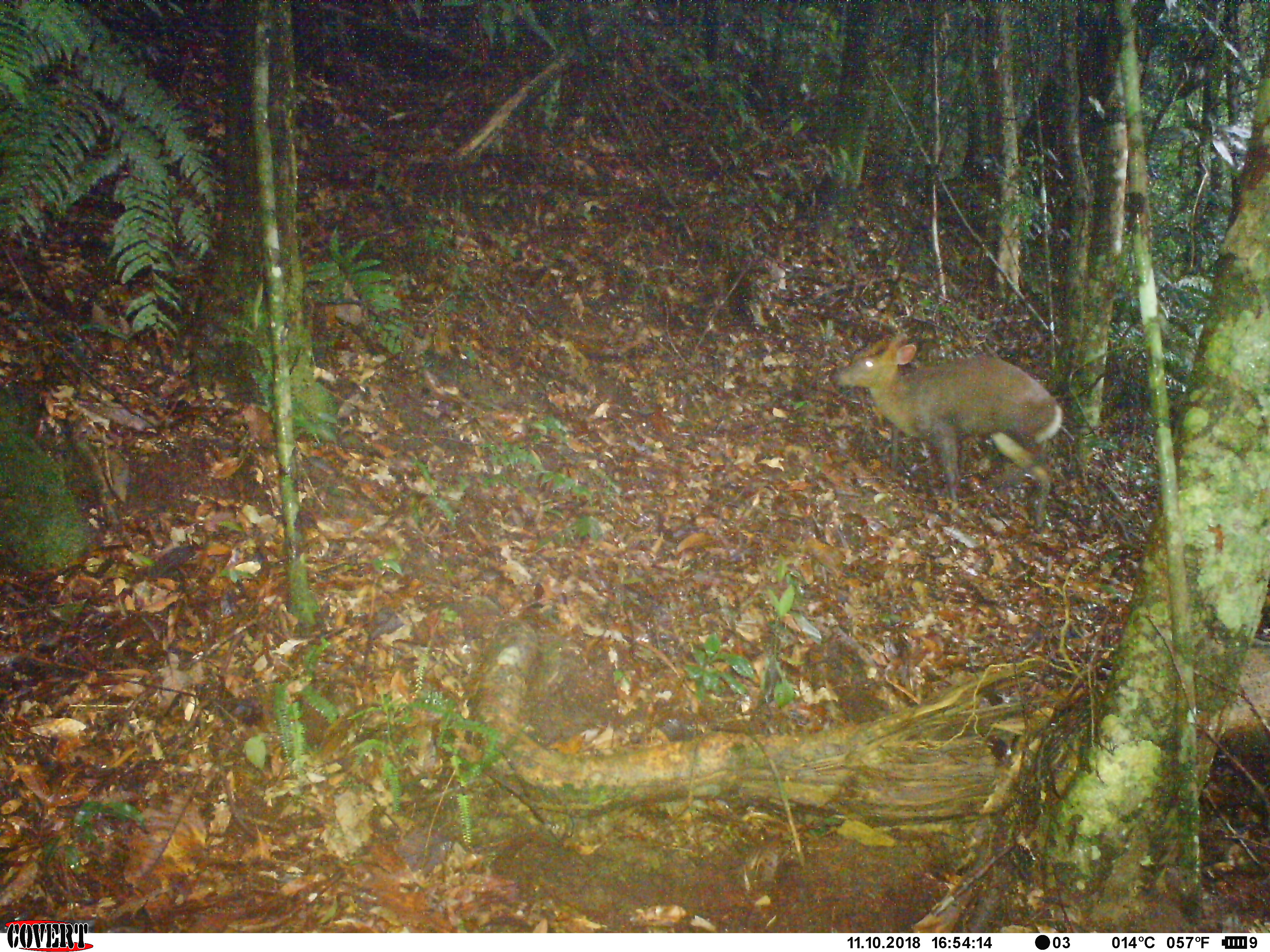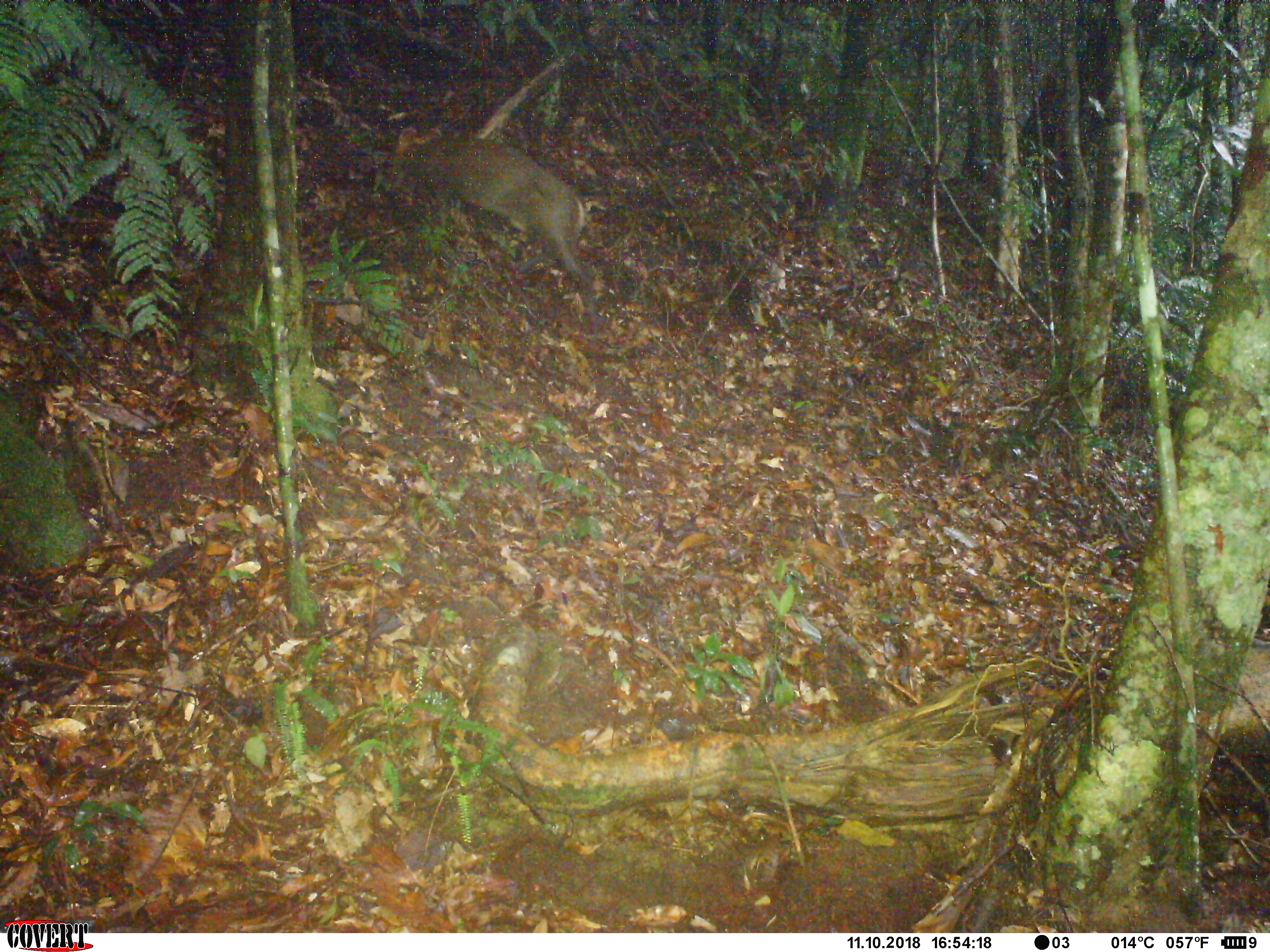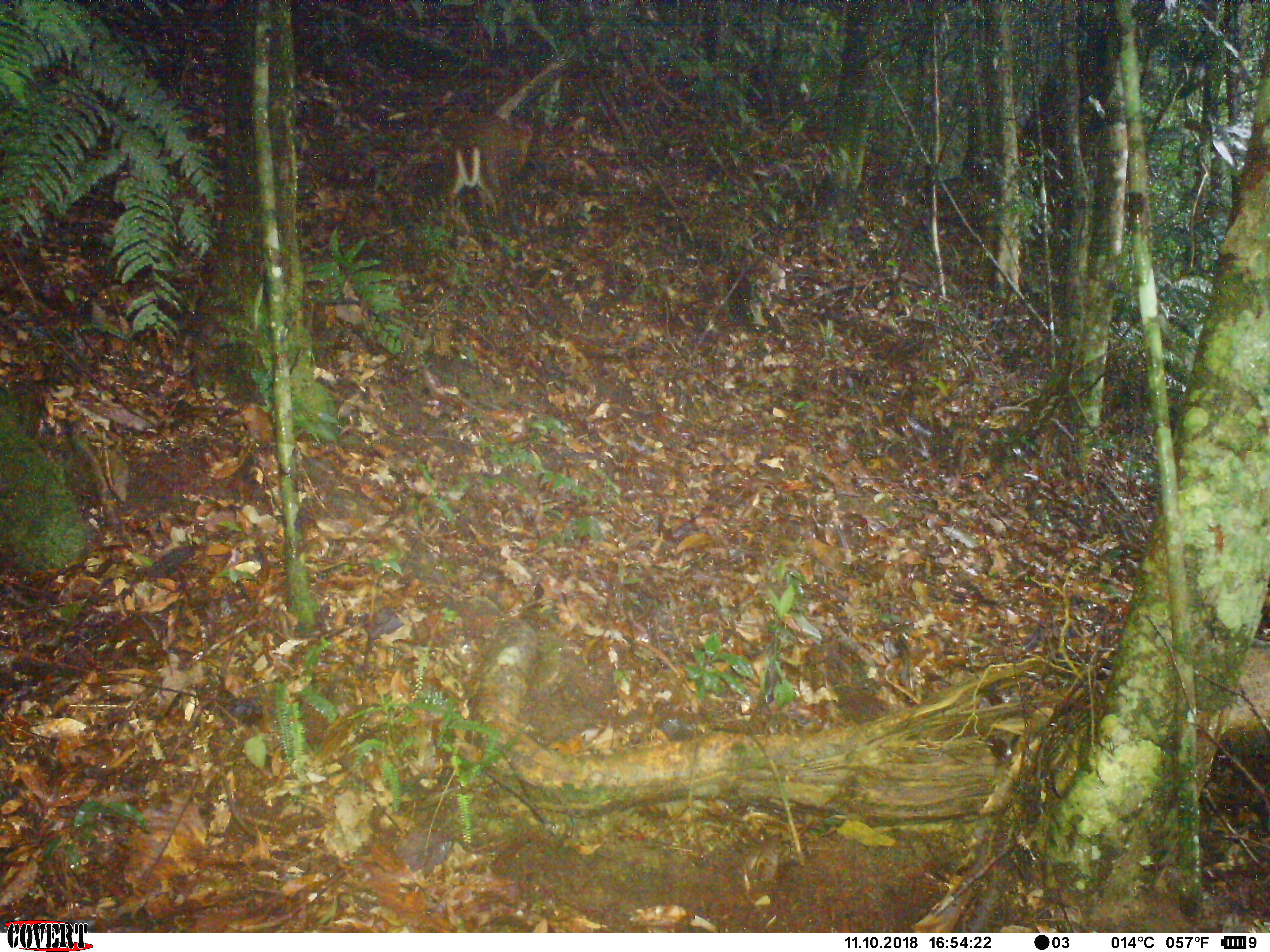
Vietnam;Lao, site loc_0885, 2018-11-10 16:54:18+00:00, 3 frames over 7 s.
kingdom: Animalia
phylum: Chordata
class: Mammalia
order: Artiodactyla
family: Cervidae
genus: Muntiacus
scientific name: Muntiacus rooseveltorum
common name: roosevelt's muntjac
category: roosevelts muntjac group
Roosevelts muntjac group (roosevelt's muntjac) (Muntiacus rooseveltorum). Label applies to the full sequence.